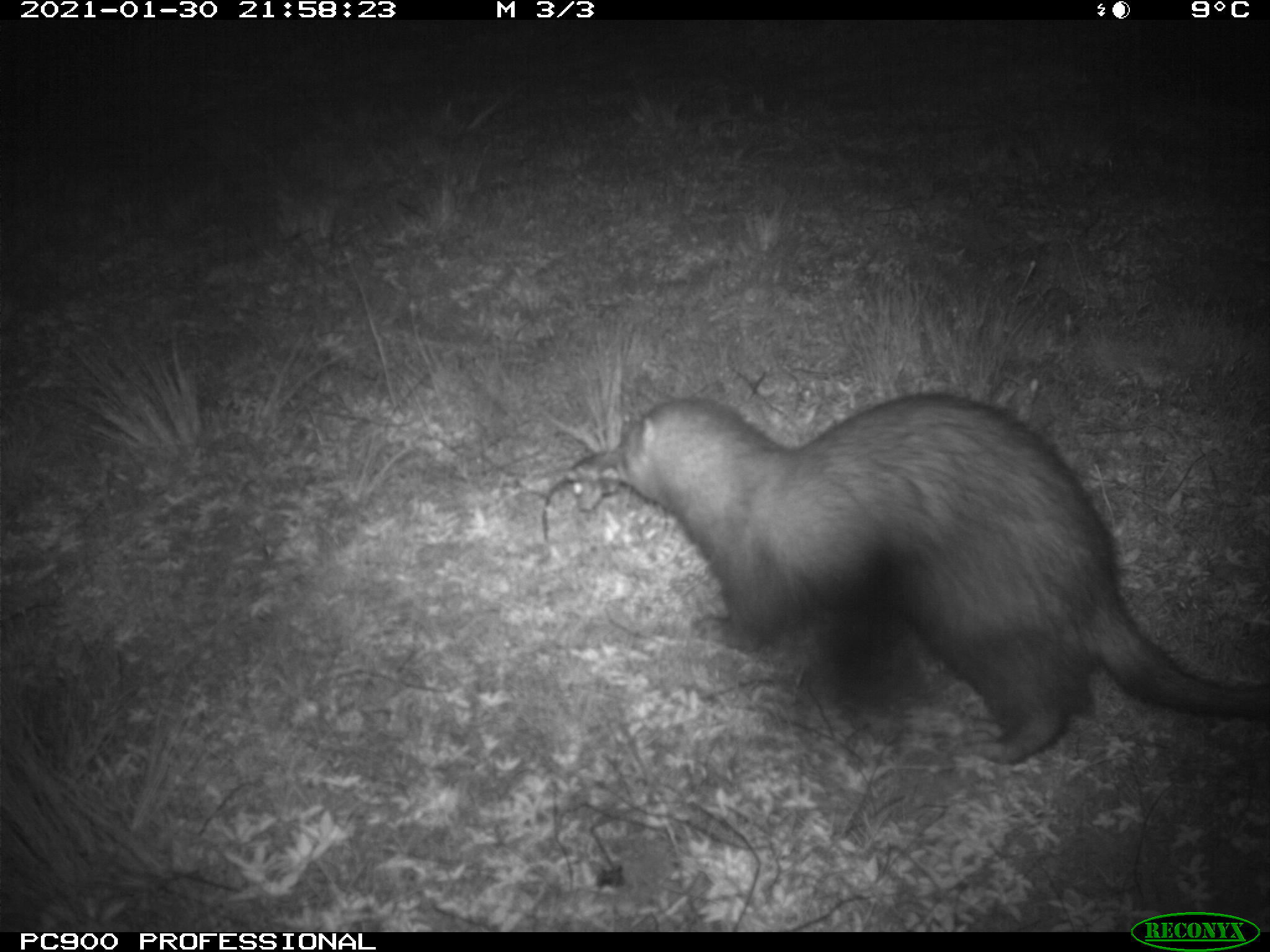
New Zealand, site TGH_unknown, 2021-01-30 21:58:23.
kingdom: Animalia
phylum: Chordata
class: Mammalia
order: Carnivora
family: Mustelidae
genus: Mustela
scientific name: Mustela furo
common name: ferret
Ferret (Mustela furo).